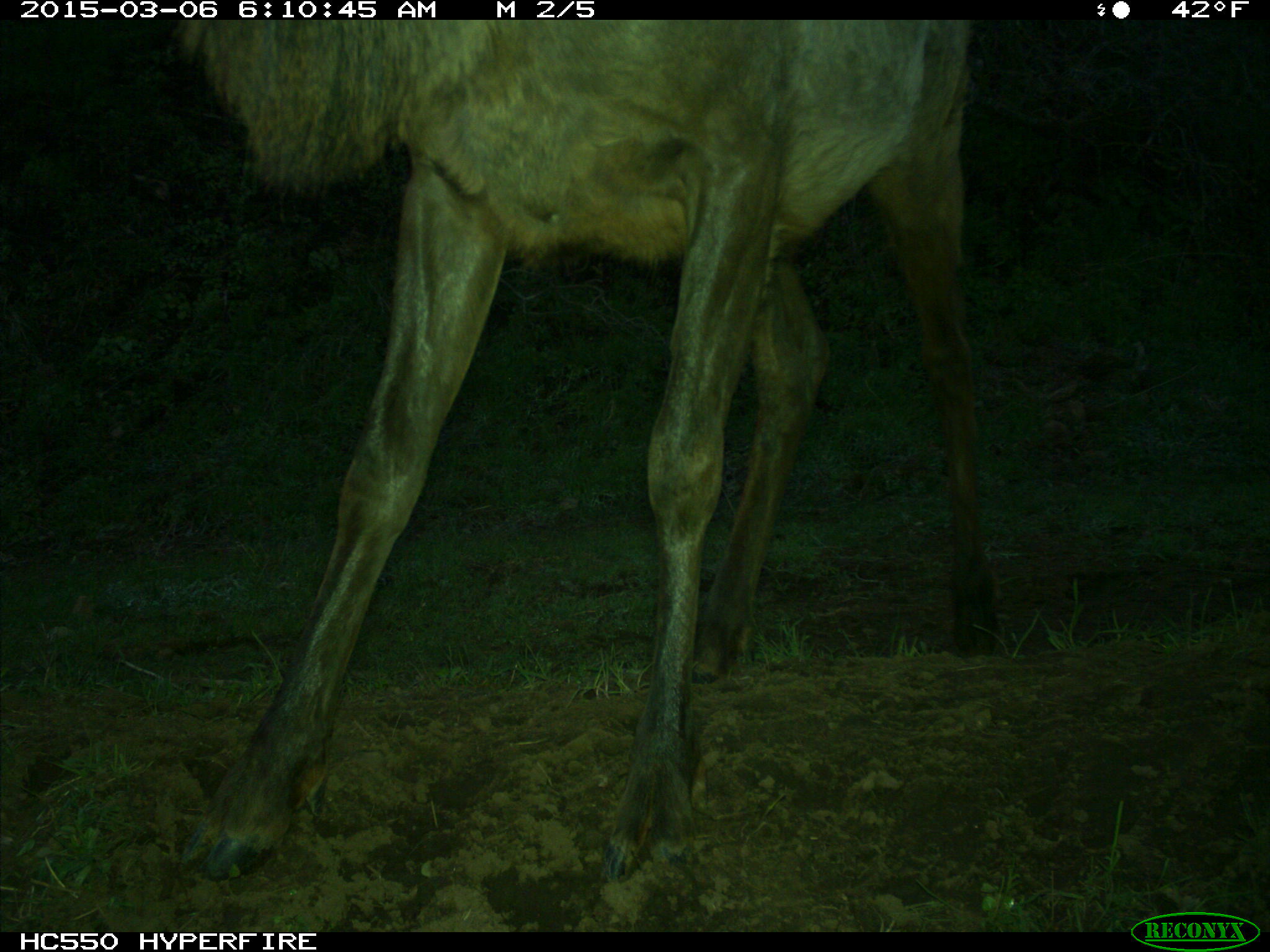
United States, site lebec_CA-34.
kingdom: Animalia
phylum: Chordata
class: Mammalia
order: Artiodactyla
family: Cervidae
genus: Cervus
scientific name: Cervus canadensis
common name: elk